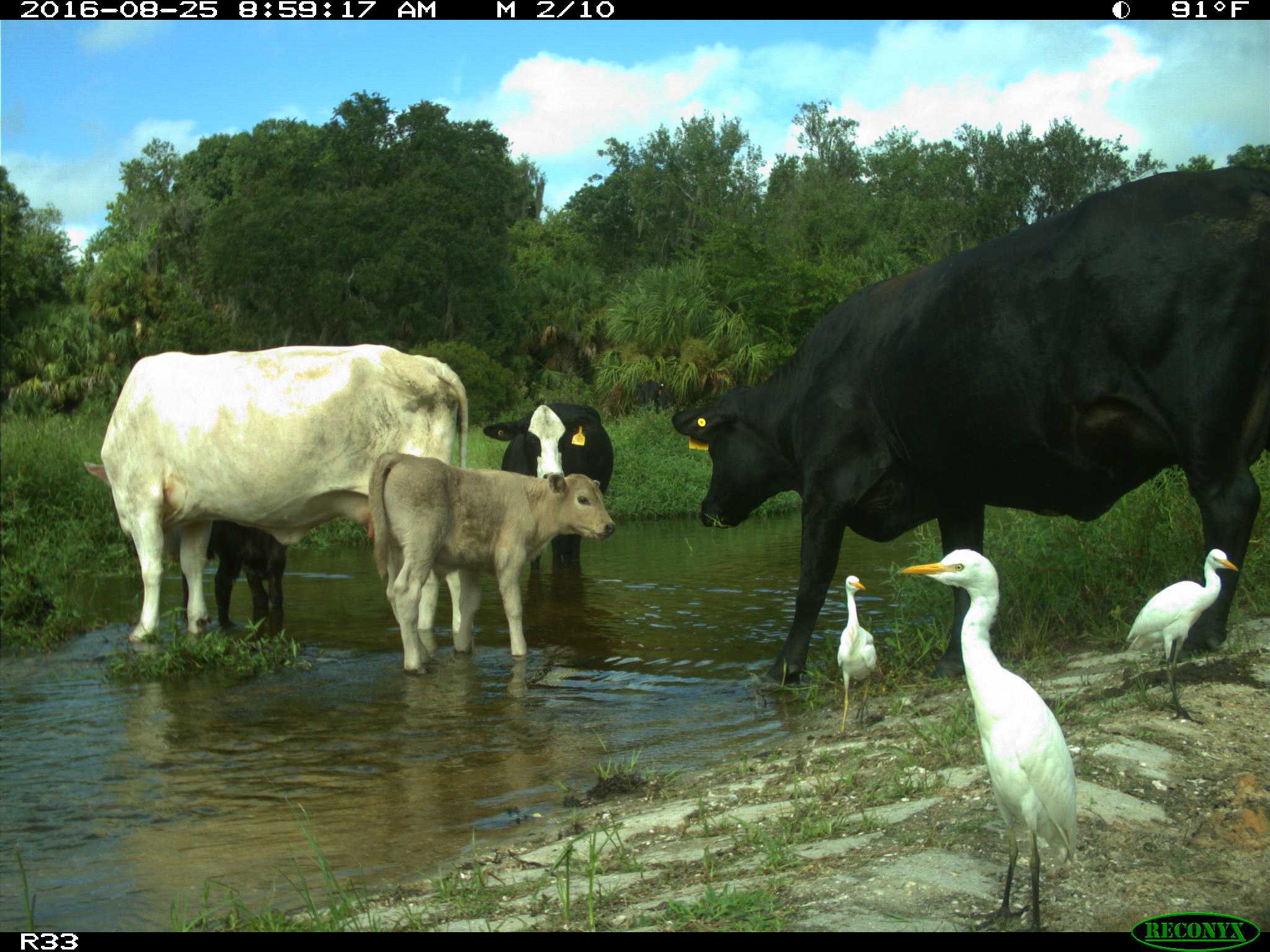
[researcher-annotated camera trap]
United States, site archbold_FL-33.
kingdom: Animalia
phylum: Chordata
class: Mammalia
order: Artiodactyla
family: Bovidae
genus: Bos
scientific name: Bos taurus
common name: domestic cow